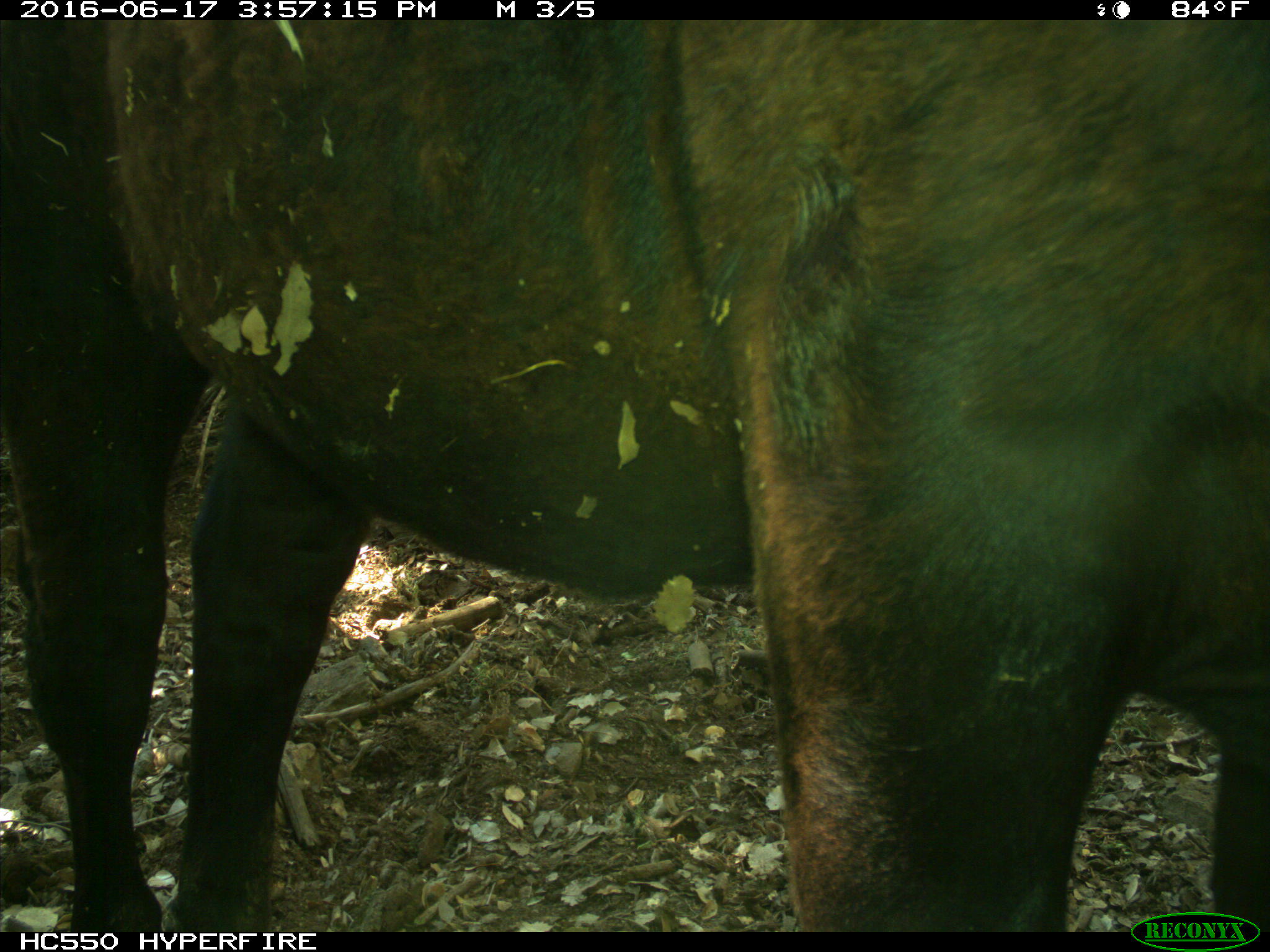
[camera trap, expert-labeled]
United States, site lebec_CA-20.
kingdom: Animalia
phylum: Chordata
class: Mammalia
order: Artiodactyla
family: Bovidae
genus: Bos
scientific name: Bos taurus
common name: domestic cow